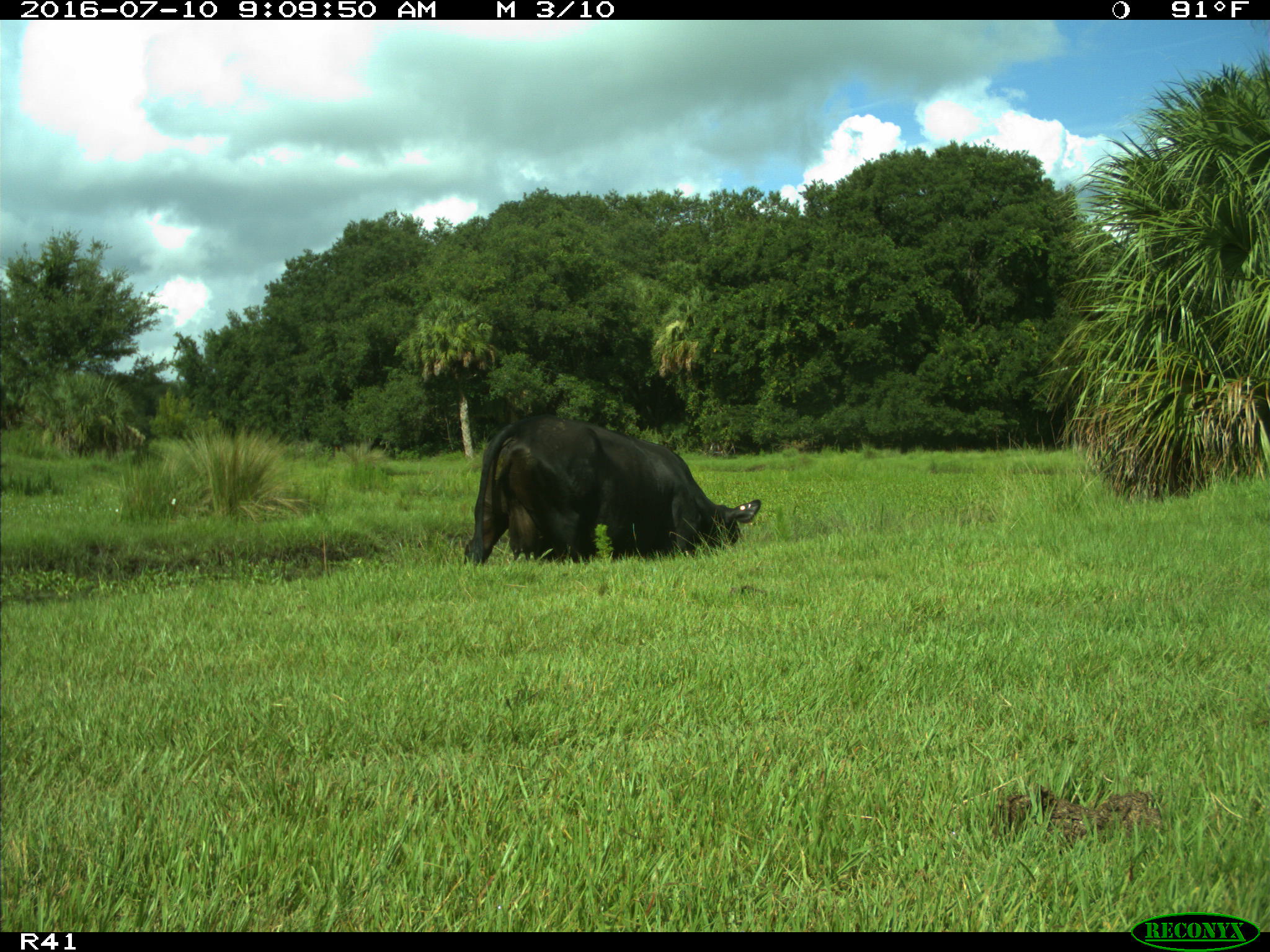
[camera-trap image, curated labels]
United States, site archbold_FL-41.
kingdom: Animalia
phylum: Chordata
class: Mammalia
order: Artiodactyla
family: Bovidae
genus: Bos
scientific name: Bos taurus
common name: domestic cow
Bos taurus (domestic cow).